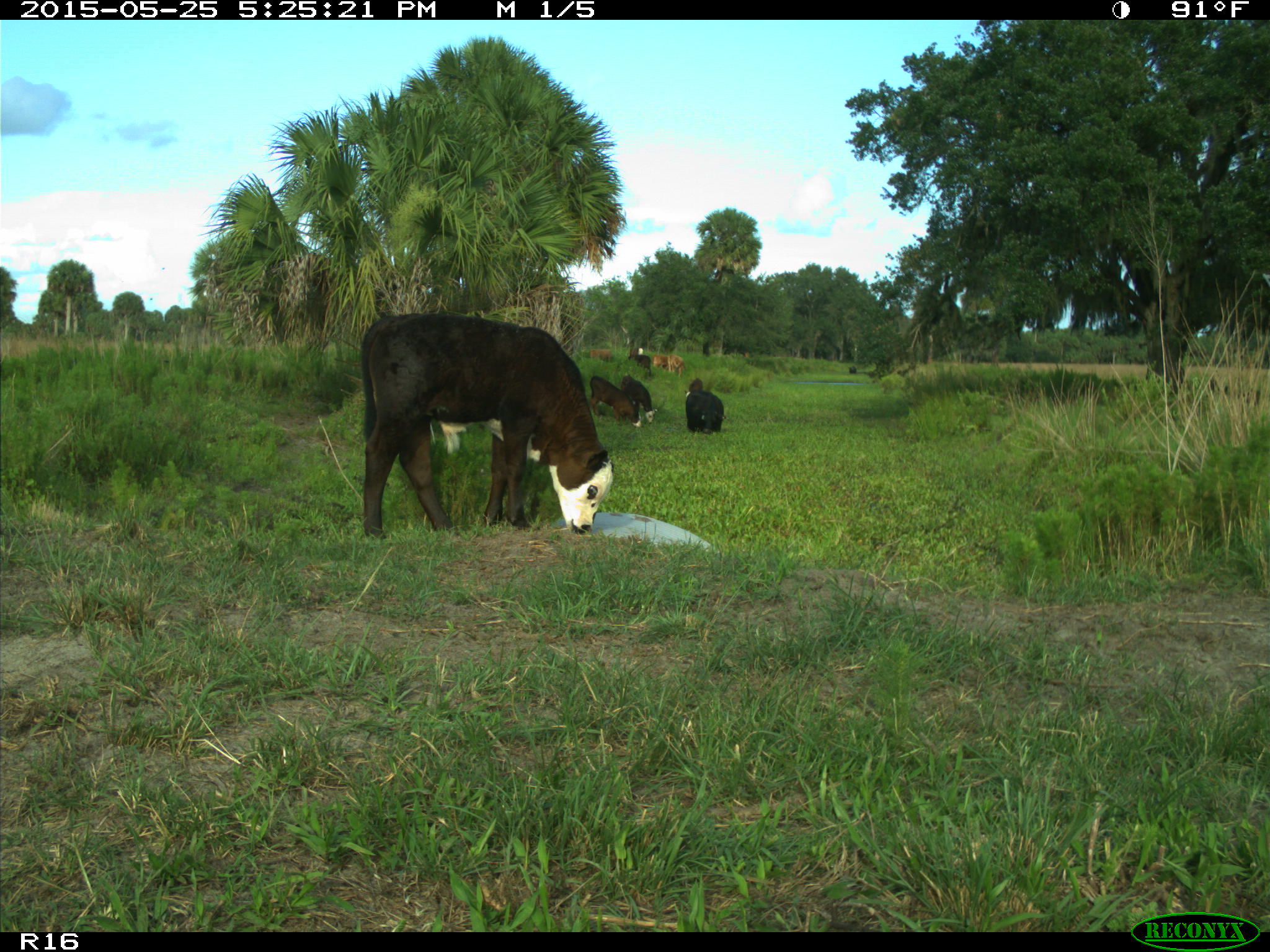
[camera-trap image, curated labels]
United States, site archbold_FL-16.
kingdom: Animalia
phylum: Chordata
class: Mammalia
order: Artiodactyla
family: Bovidae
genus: Bos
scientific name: Bos taurus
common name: domestic cow